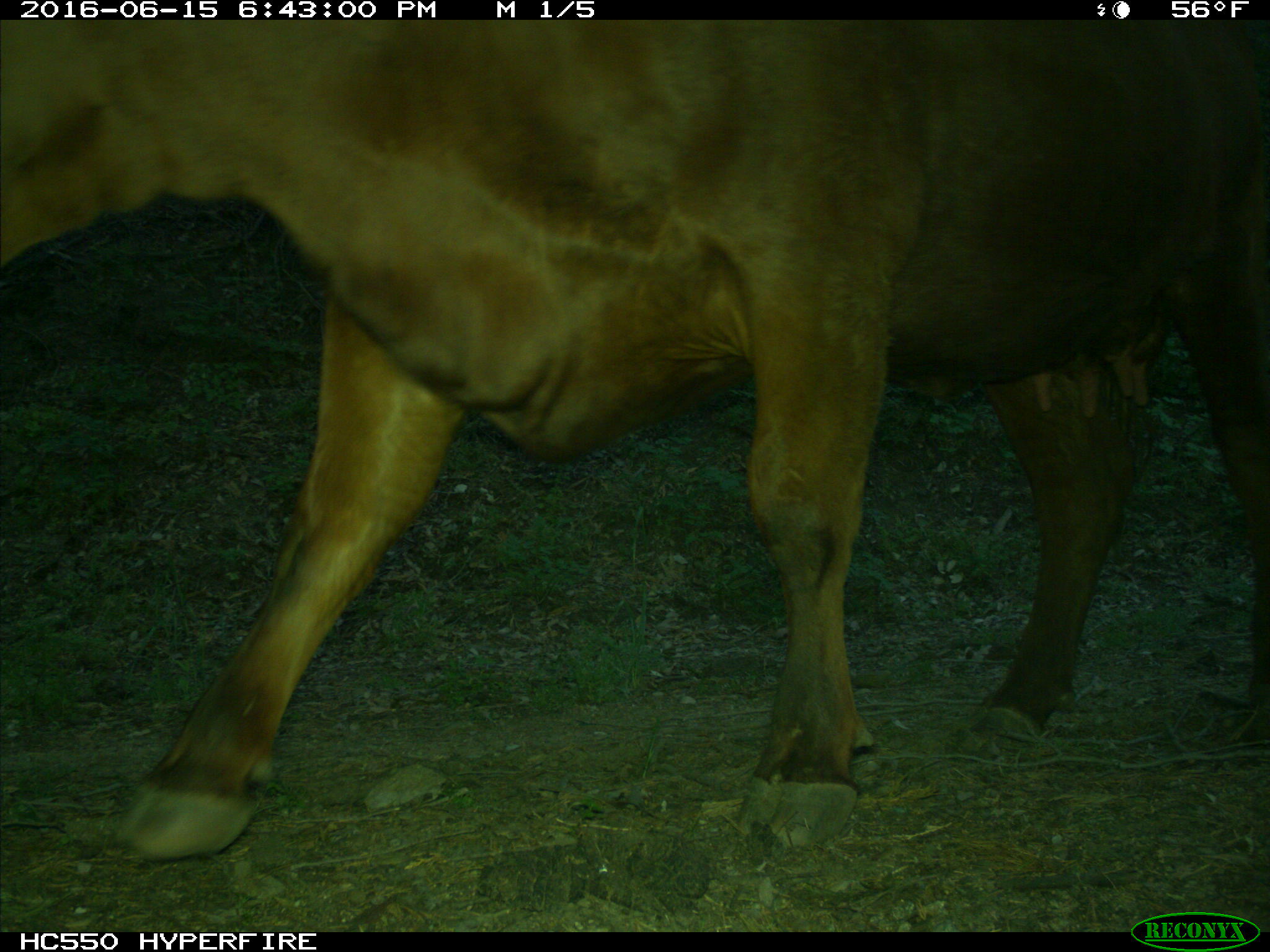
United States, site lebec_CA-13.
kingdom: Animalia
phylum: Chordata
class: Mammalia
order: Artiodactyla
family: Bovidae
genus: Bos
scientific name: Bos taurus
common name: domestic cow